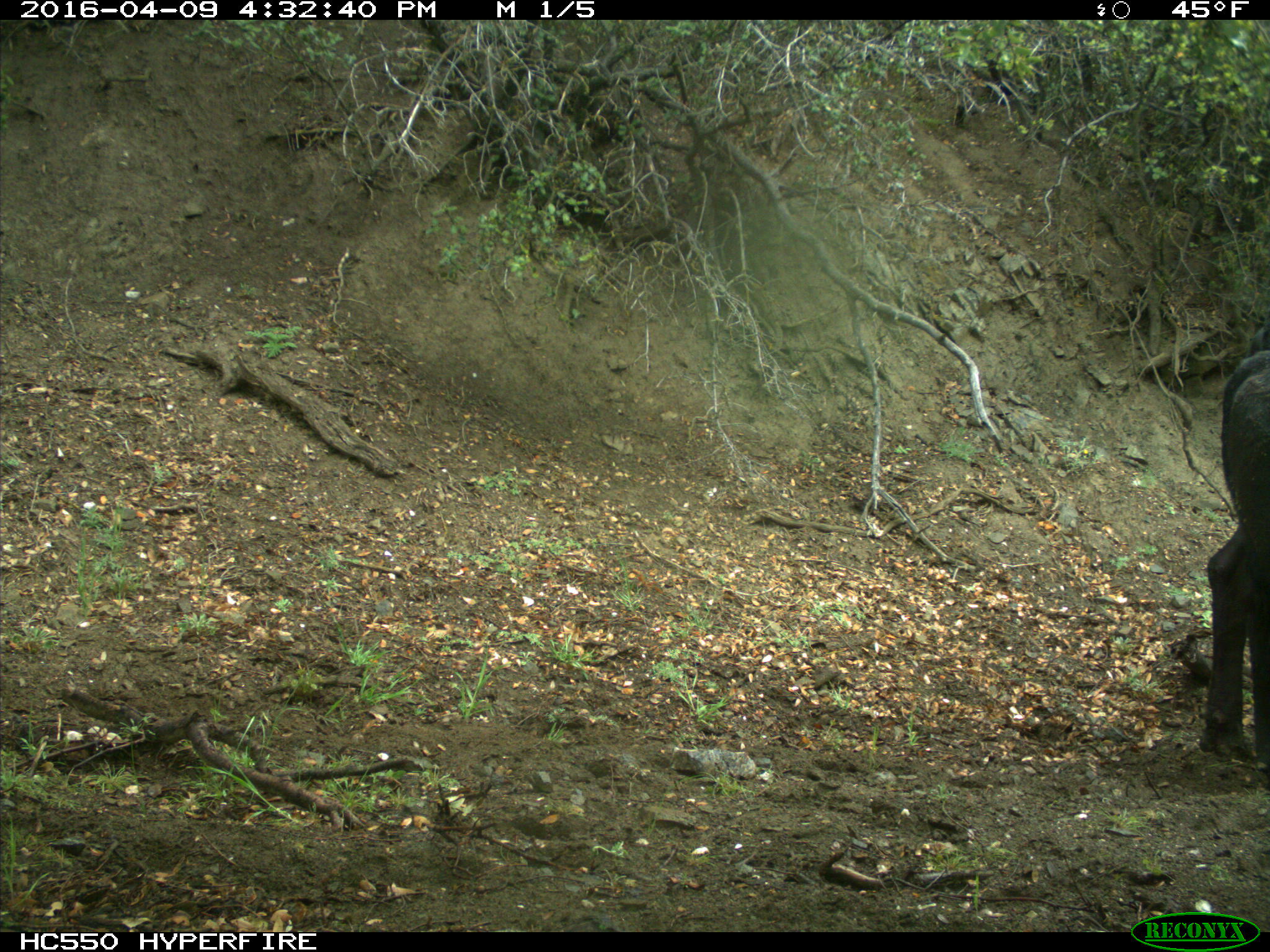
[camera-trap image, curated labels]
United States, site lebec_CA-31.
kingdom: Animalia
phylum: Chordata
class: Mammalia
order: Artiodactyla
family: Bovidae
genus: Bos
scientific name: Bos taurus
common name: domestic cow